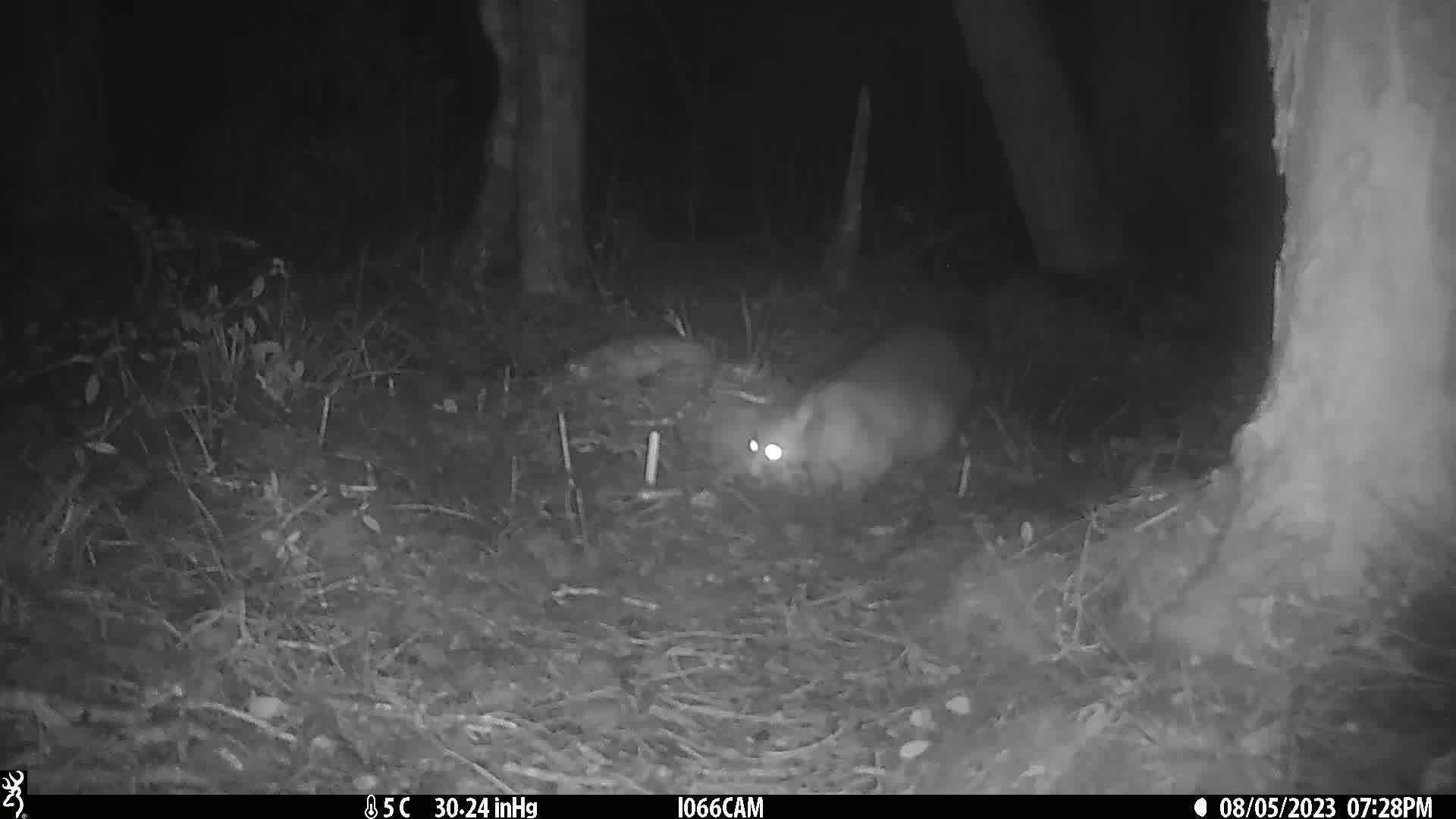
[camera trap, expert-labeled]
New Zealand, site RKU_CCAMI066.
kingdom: Animalia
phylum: Chordata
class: Mammalia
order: Diprotodontia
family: Phalangeridae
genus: Trichosurus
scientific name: Trichosurus vulpecula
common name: common brushtail possum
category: possum